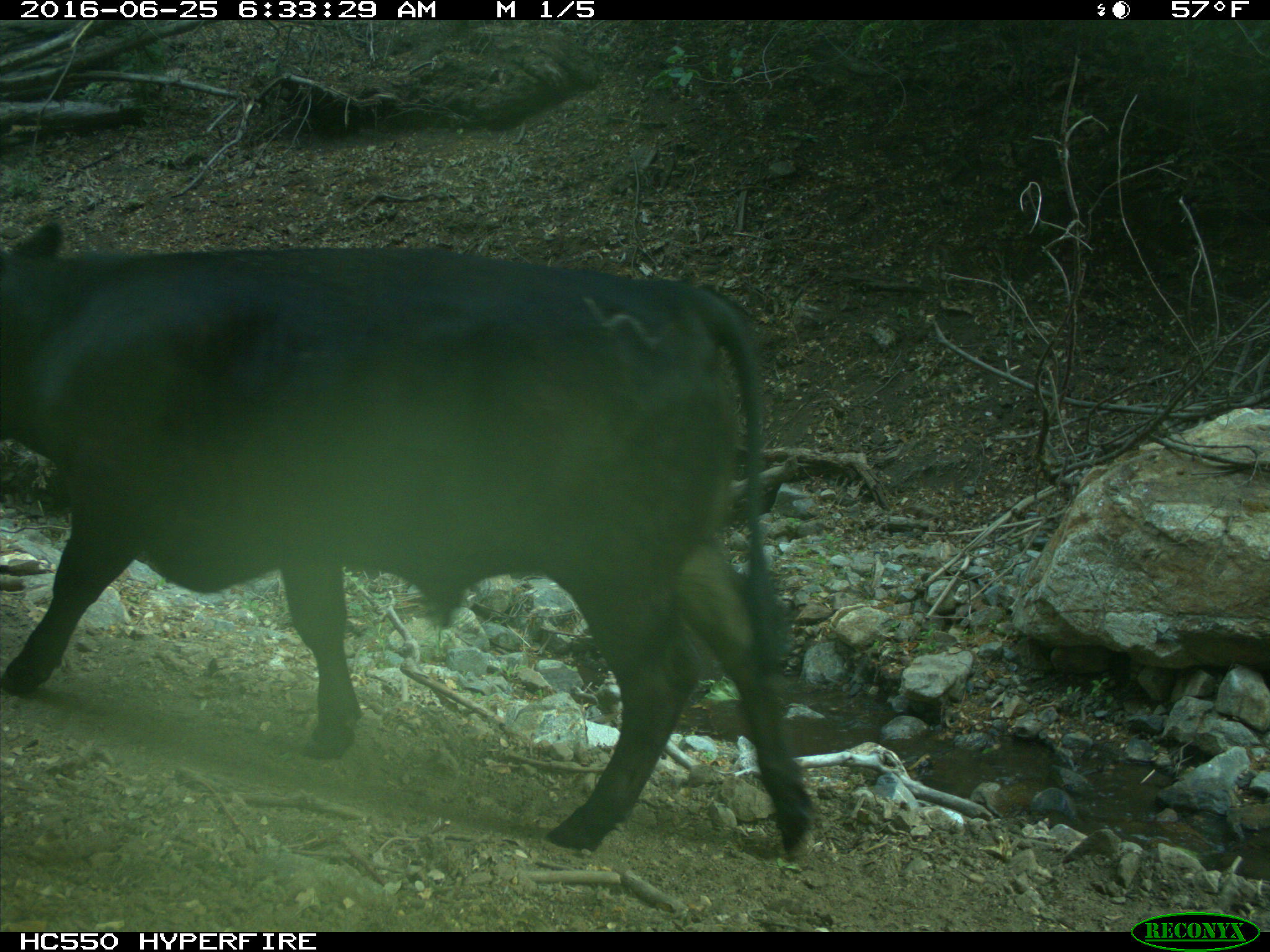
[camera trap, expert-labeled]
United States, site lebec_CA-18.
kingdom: Animalia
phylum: Chordata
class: Mammalia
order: Artiodactyla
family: Bovidae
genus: Bos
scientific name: Bos taurus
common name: domestic cow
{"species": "Bos taurus (domestic cow)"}